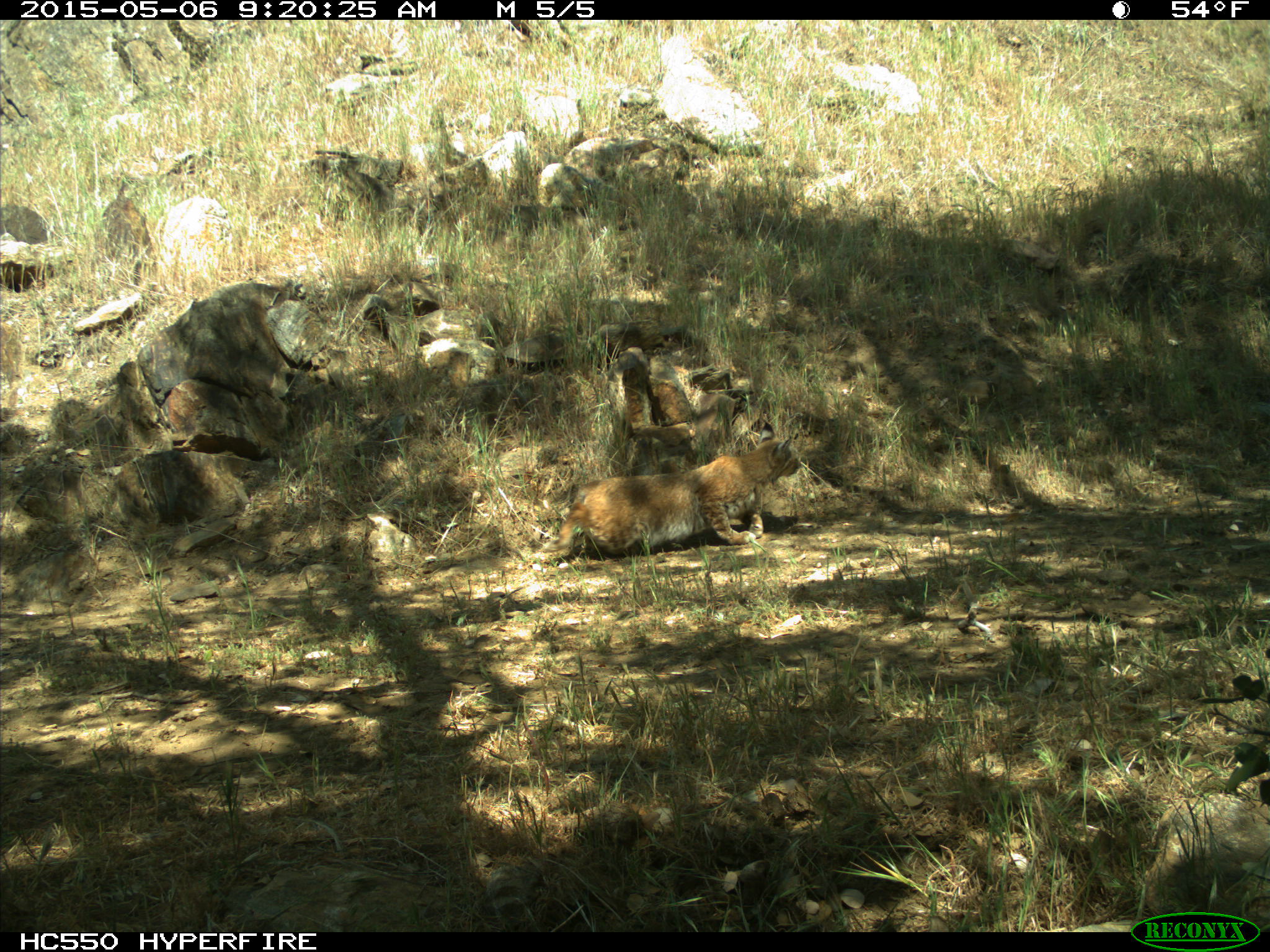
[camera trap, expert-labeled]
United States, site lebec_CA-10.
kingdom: Animalia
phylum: Chordata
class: Mammalia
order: Carnivora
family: Felidae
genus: Lynx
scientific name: Lynx rufus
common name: bobcat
Lynx rufus (bobcat).